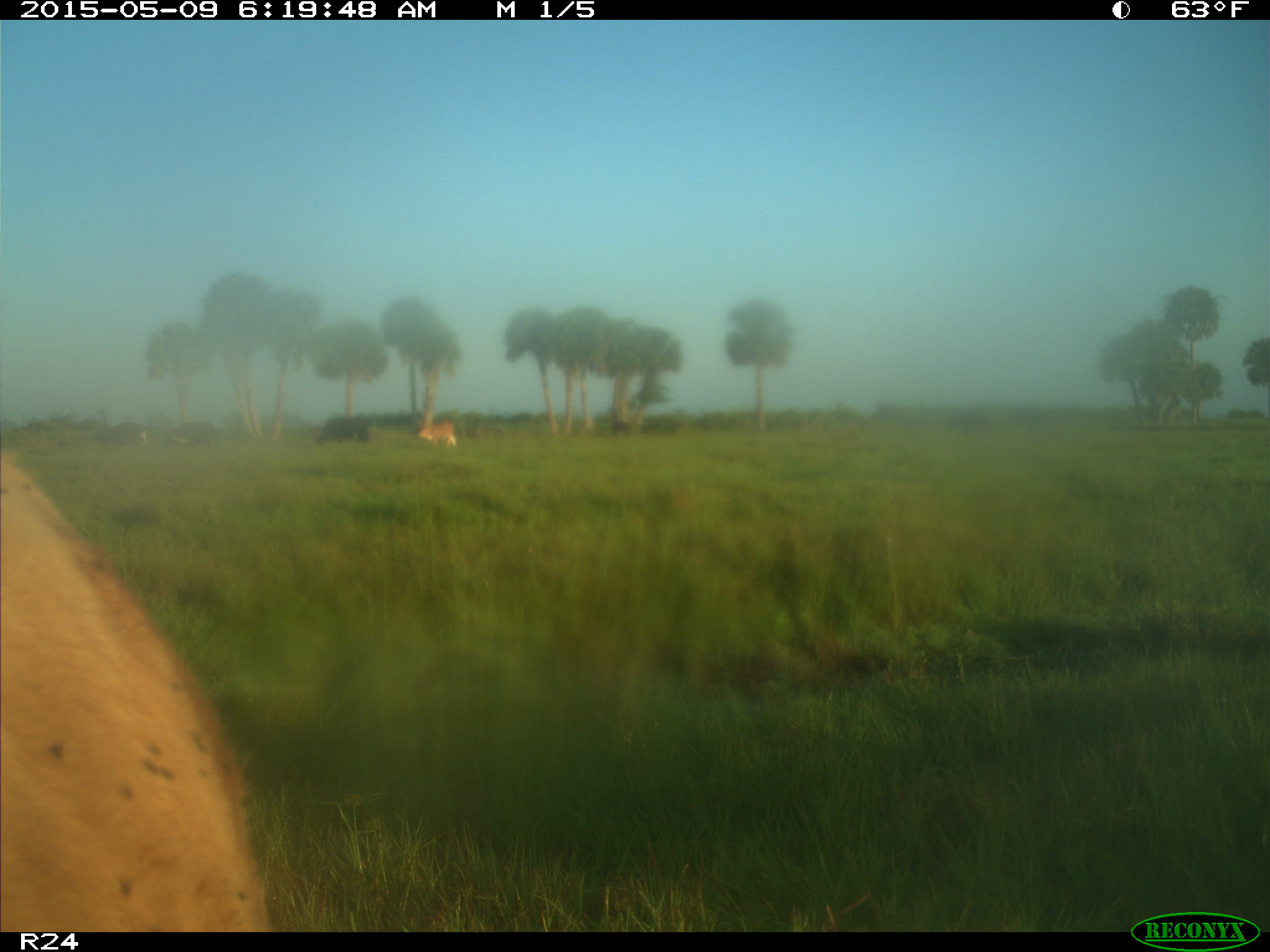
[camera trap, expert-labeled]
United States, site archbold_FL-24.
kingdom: Animalia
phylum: Chordata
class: Mammalia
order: Artiodactyla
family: Bovidae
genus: Bos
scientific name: Bos taurus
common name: domestic cow